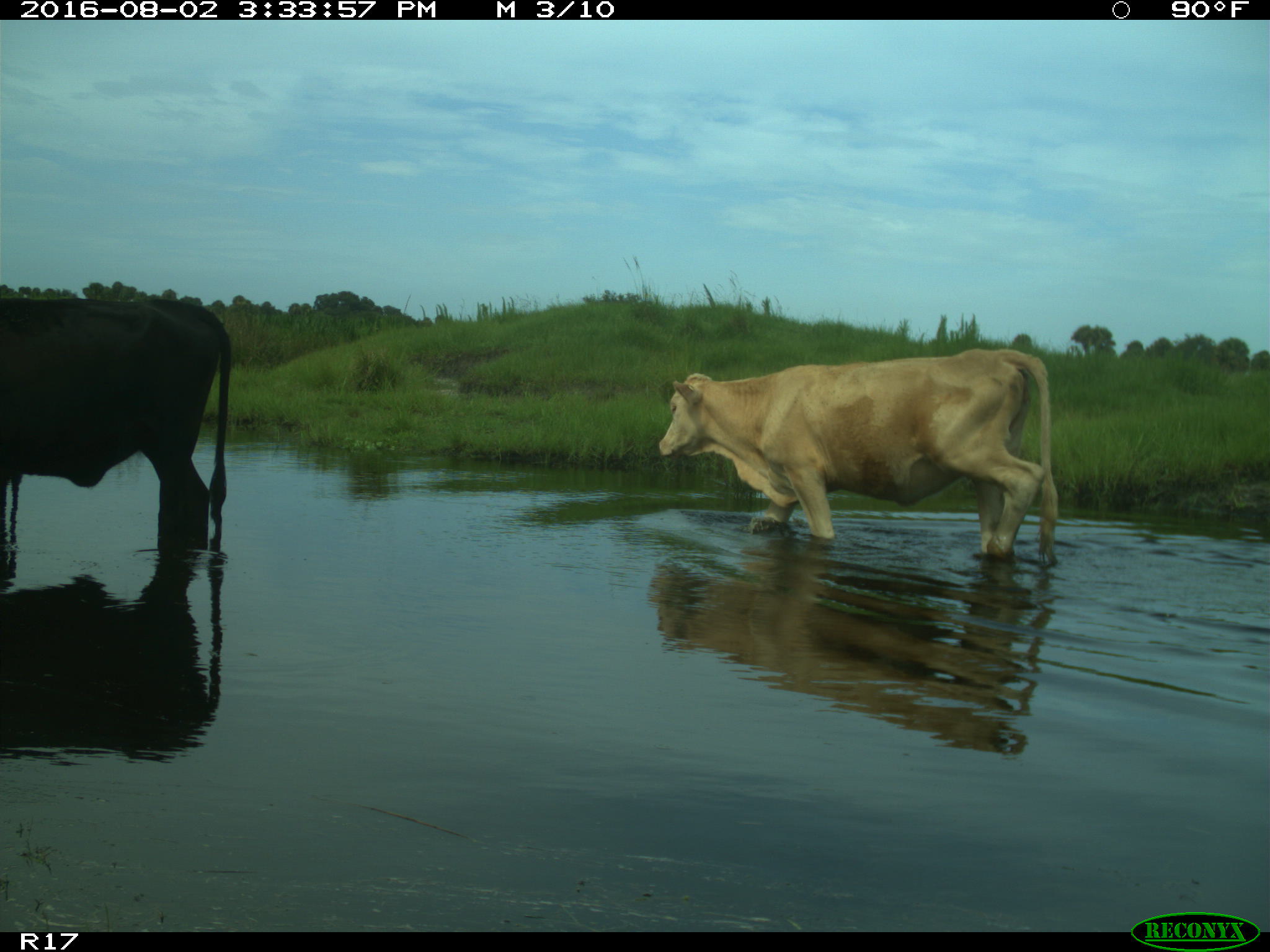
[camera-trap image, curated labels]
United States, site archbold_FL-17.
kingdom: Animalia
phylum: Chordata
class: Mammalia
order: Artiodactyla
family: Bovidae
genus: Bos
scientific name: Bos taurus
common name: domestic cow